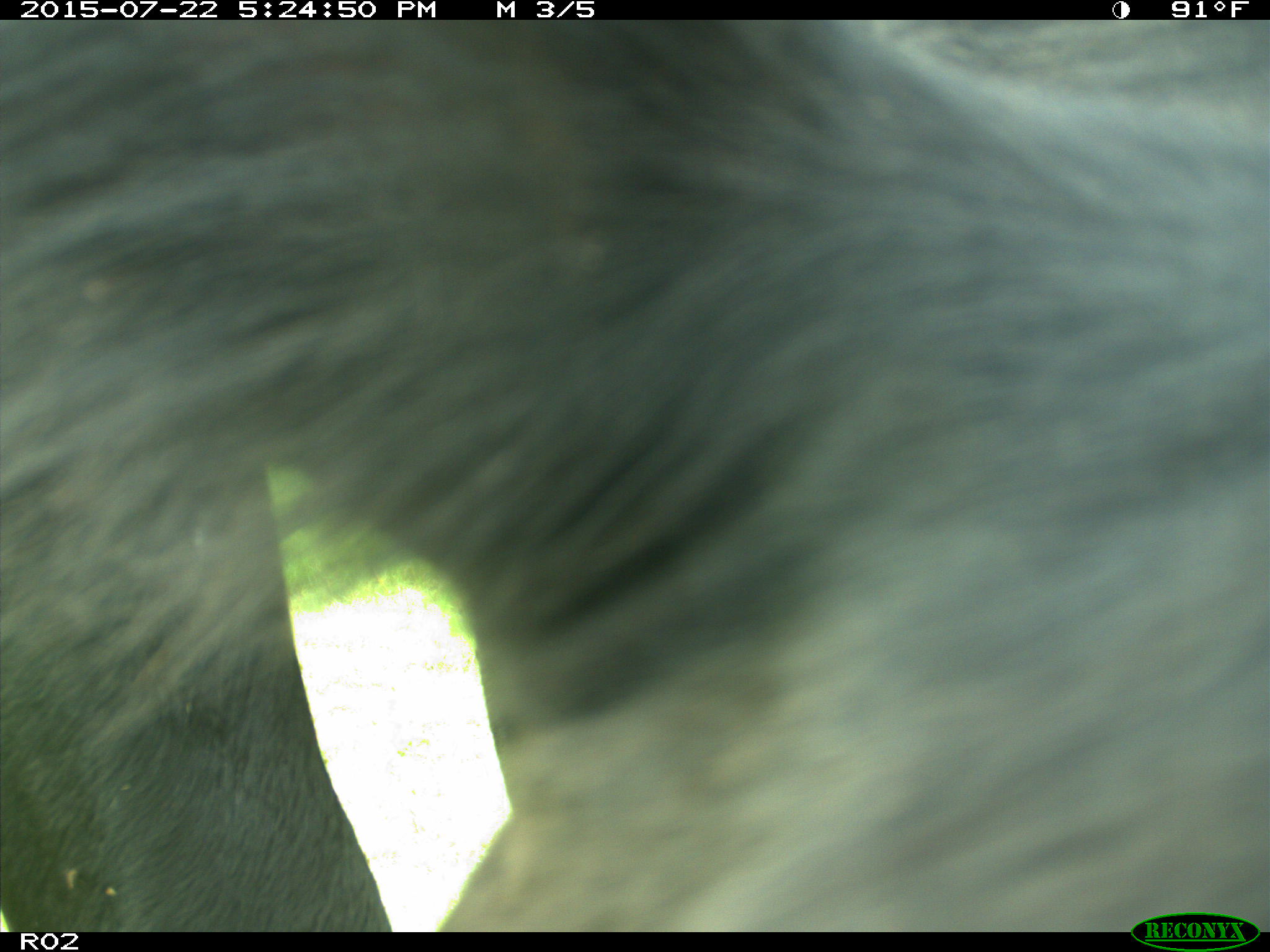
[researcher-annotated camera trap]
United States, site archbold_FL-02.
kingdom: Animalia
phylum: Chordata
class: Mammalia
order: Artiodactyla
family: Bovidae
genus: Bos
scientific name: Bos taurus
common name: domestic cow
Bos taurus (domestic cow).